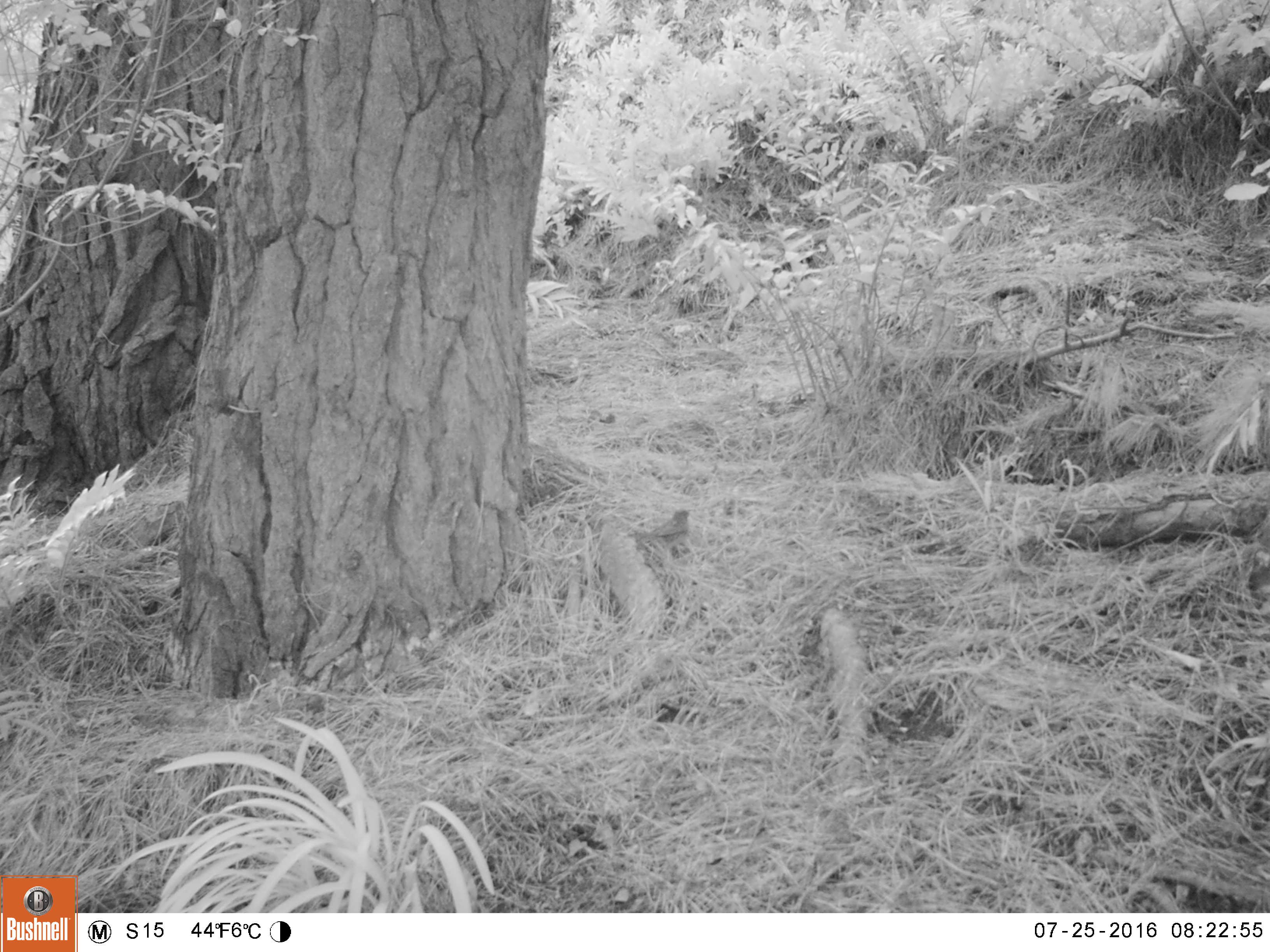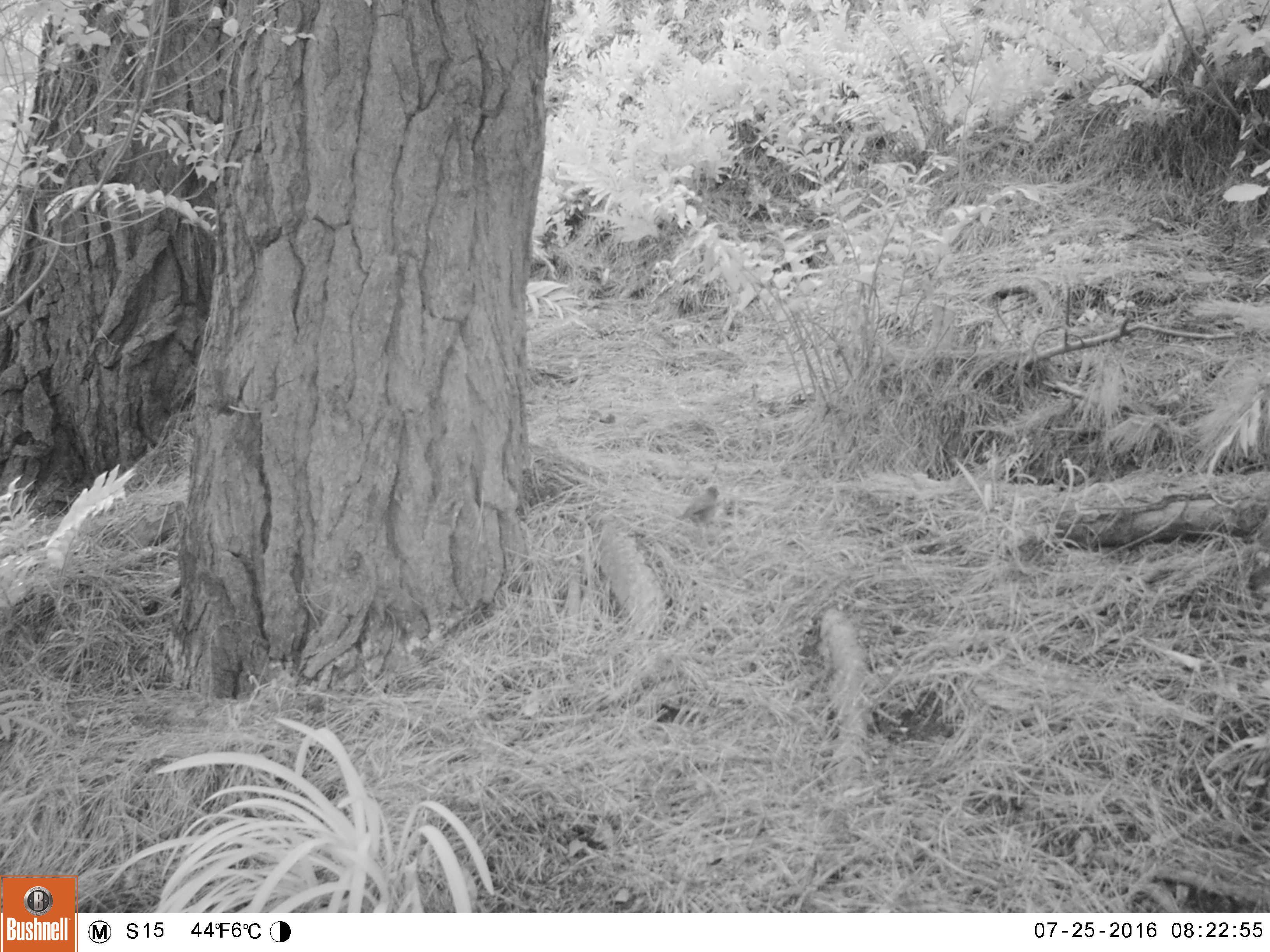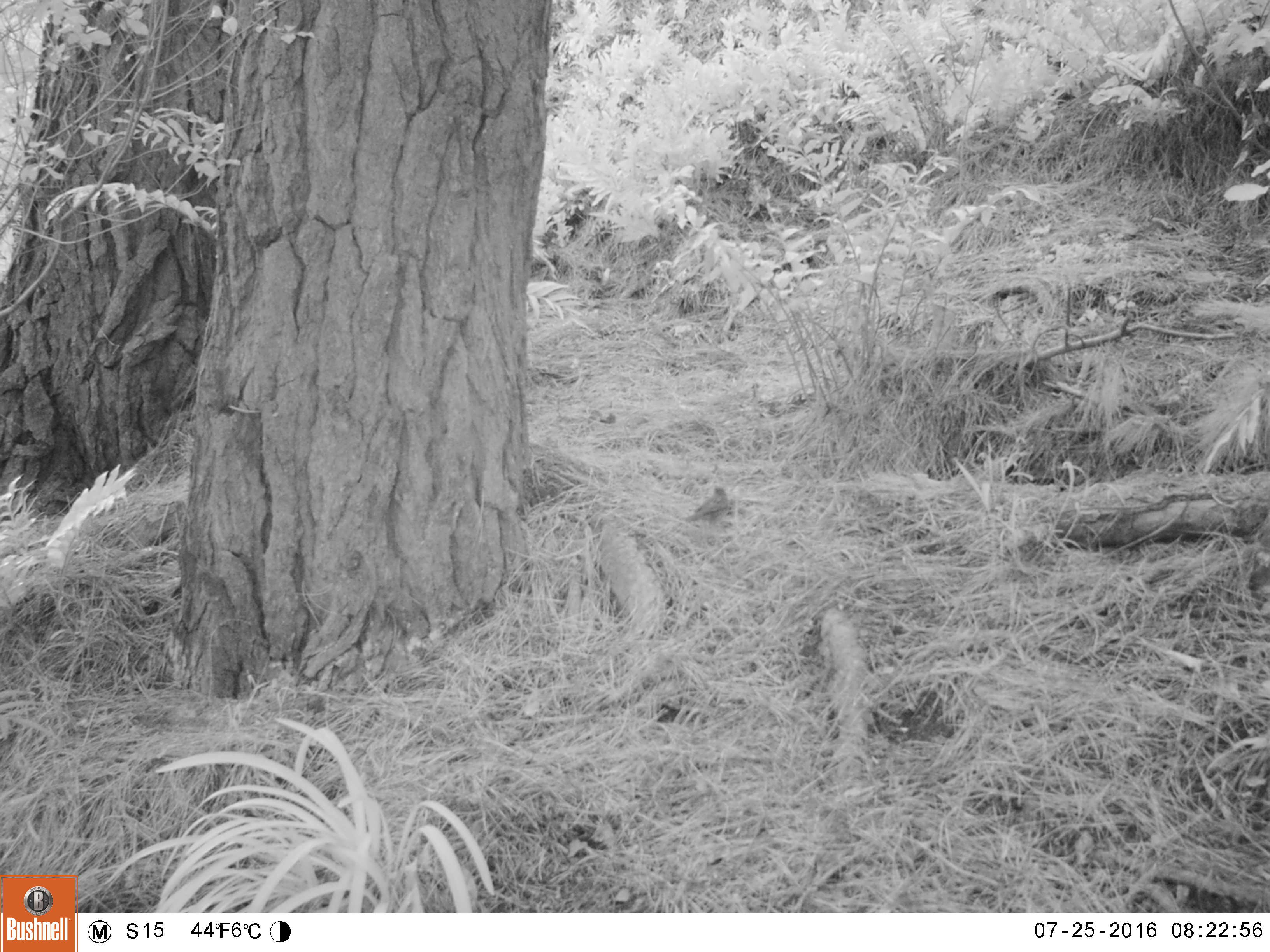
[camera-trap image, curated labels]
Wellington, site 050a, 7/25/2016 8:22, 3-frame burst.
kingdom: Animalia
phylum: Chordata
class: Aves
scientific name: Aves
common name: bird